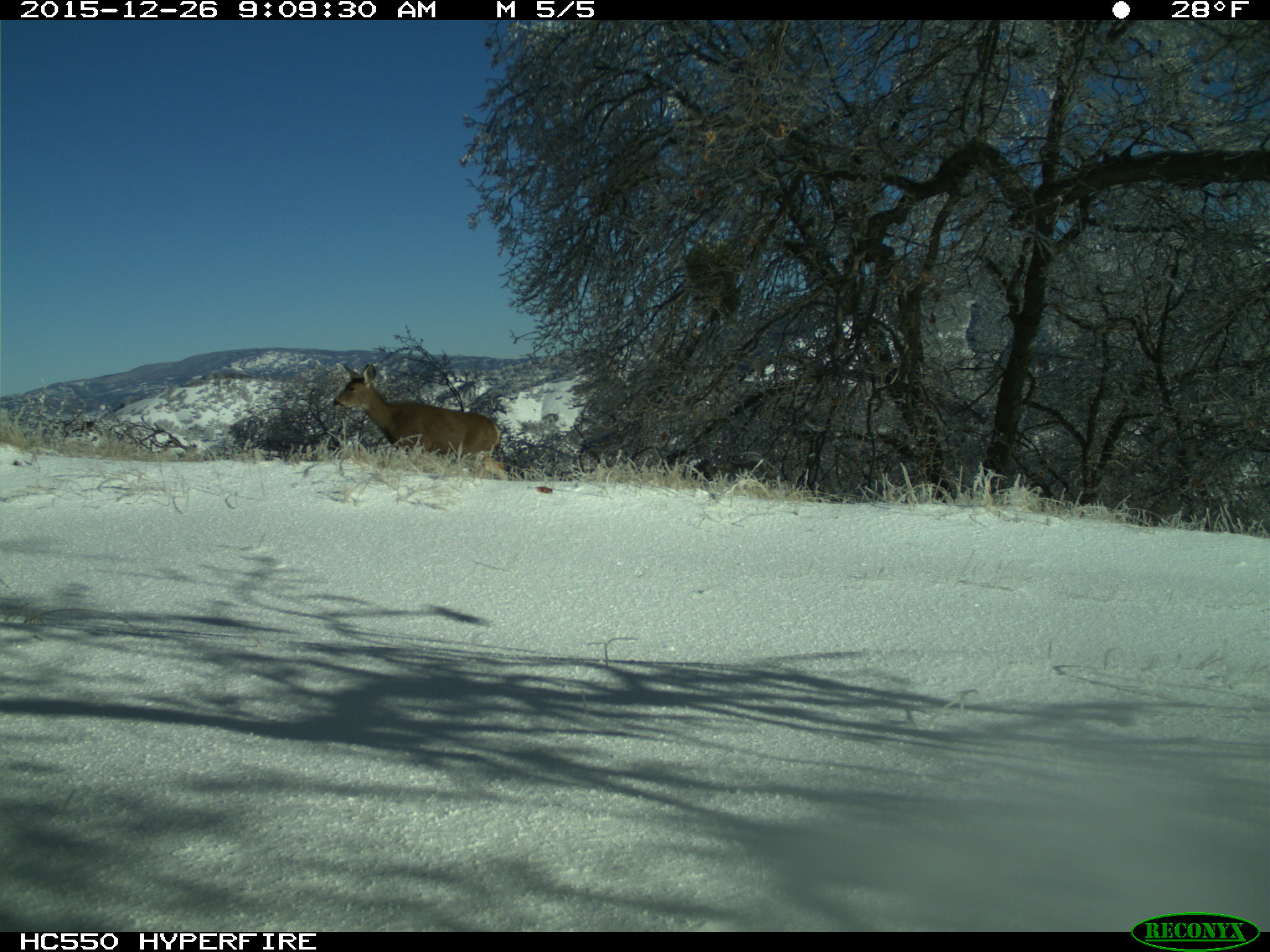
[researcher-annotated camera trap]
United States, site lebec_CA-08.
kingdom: Animalia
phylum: Chordata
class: Mammalia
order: Artiodactyla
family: Cervidae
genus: Odocoileus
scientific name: Odocoileus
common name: deer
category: unidentified deer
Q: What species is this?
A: Unidentified deer (deer) (Odocoileus).